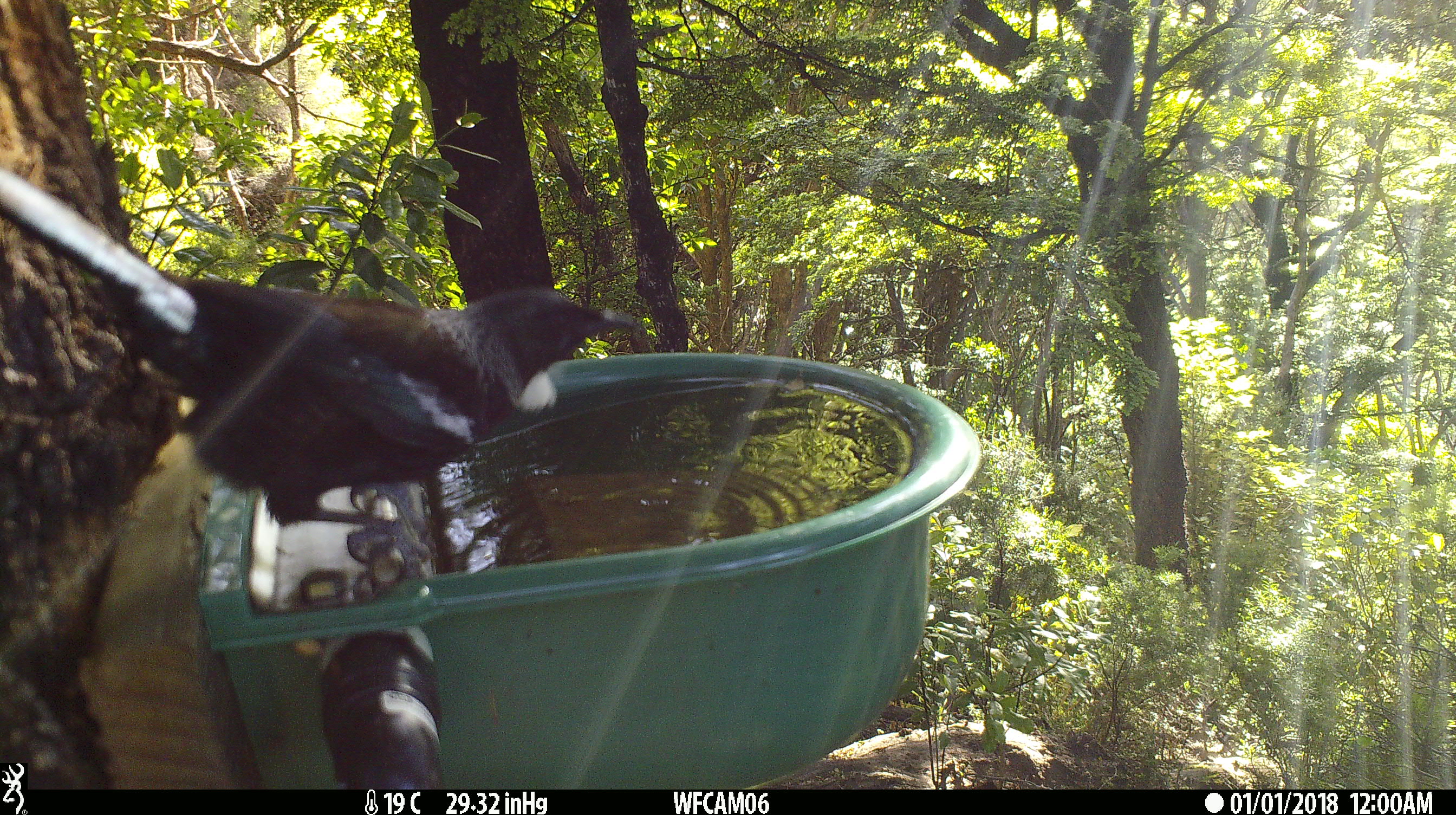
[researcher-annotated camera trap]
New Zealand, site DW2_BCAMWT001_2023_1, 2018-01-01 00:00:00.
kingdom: Animalia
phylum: Chordata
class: Aves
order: Passeriformes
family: Meliphagidae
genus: Prosthemadera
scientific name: Prosthemadera novaeseelandiae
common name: tui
Tui (Prosthemadera novaeseelandiae).